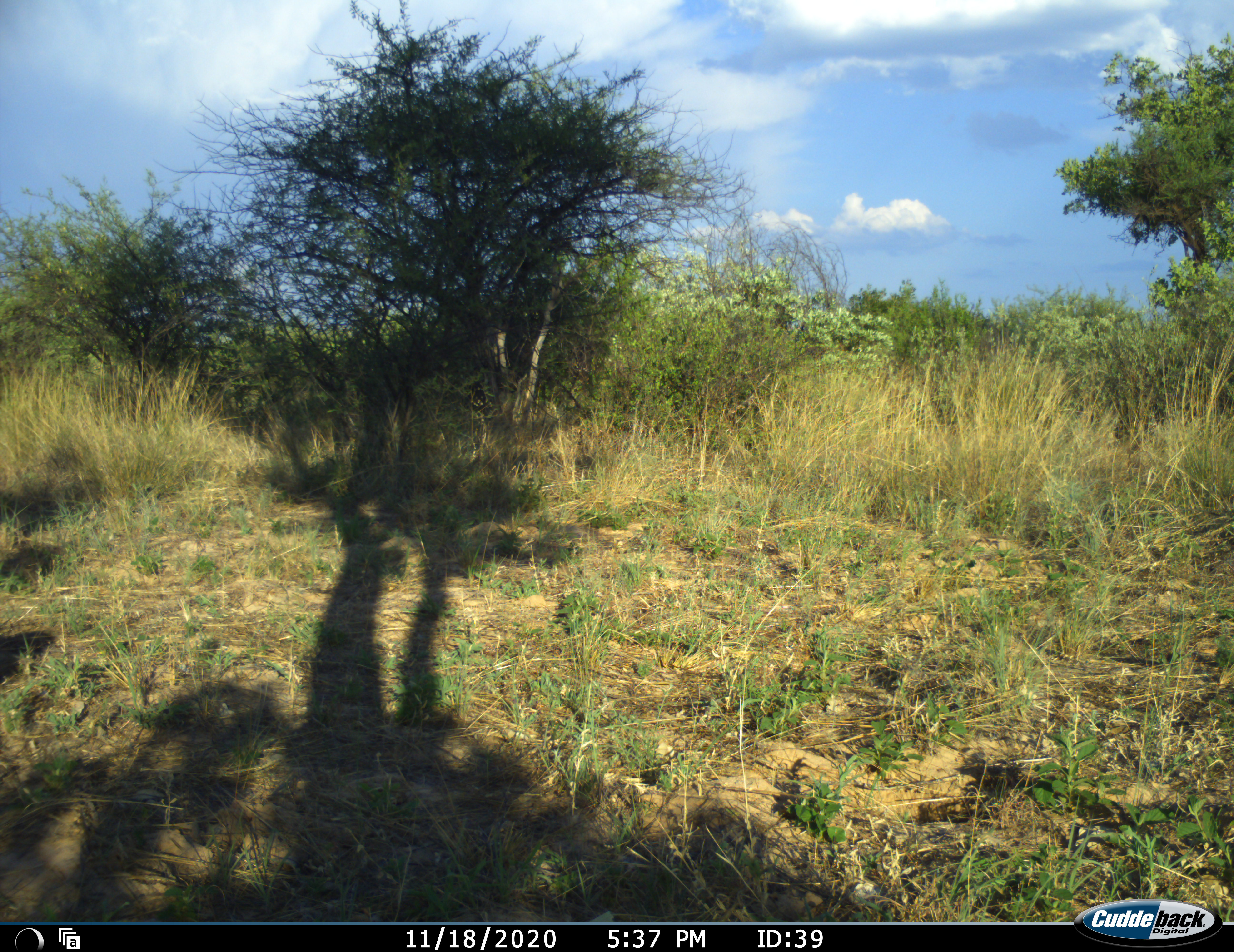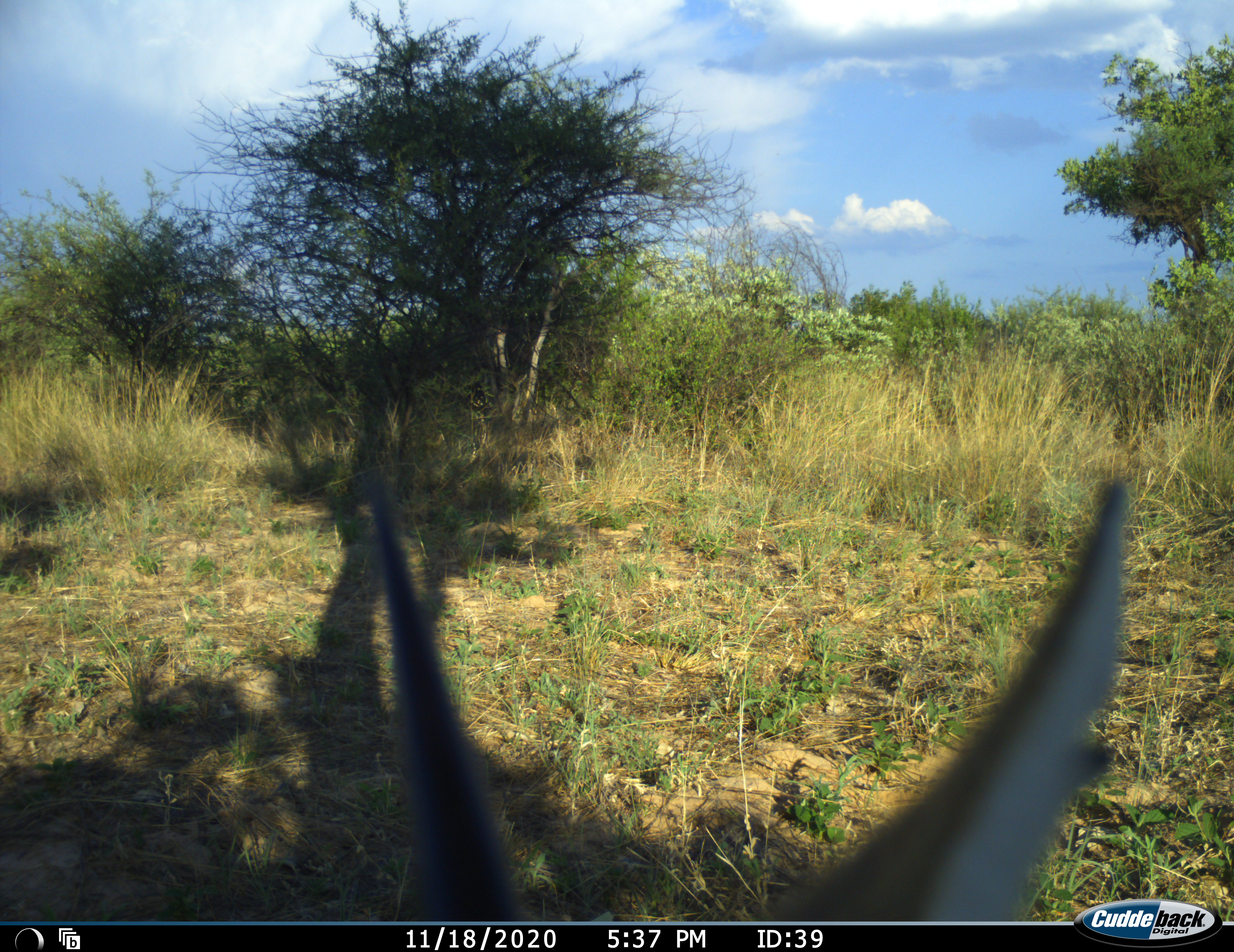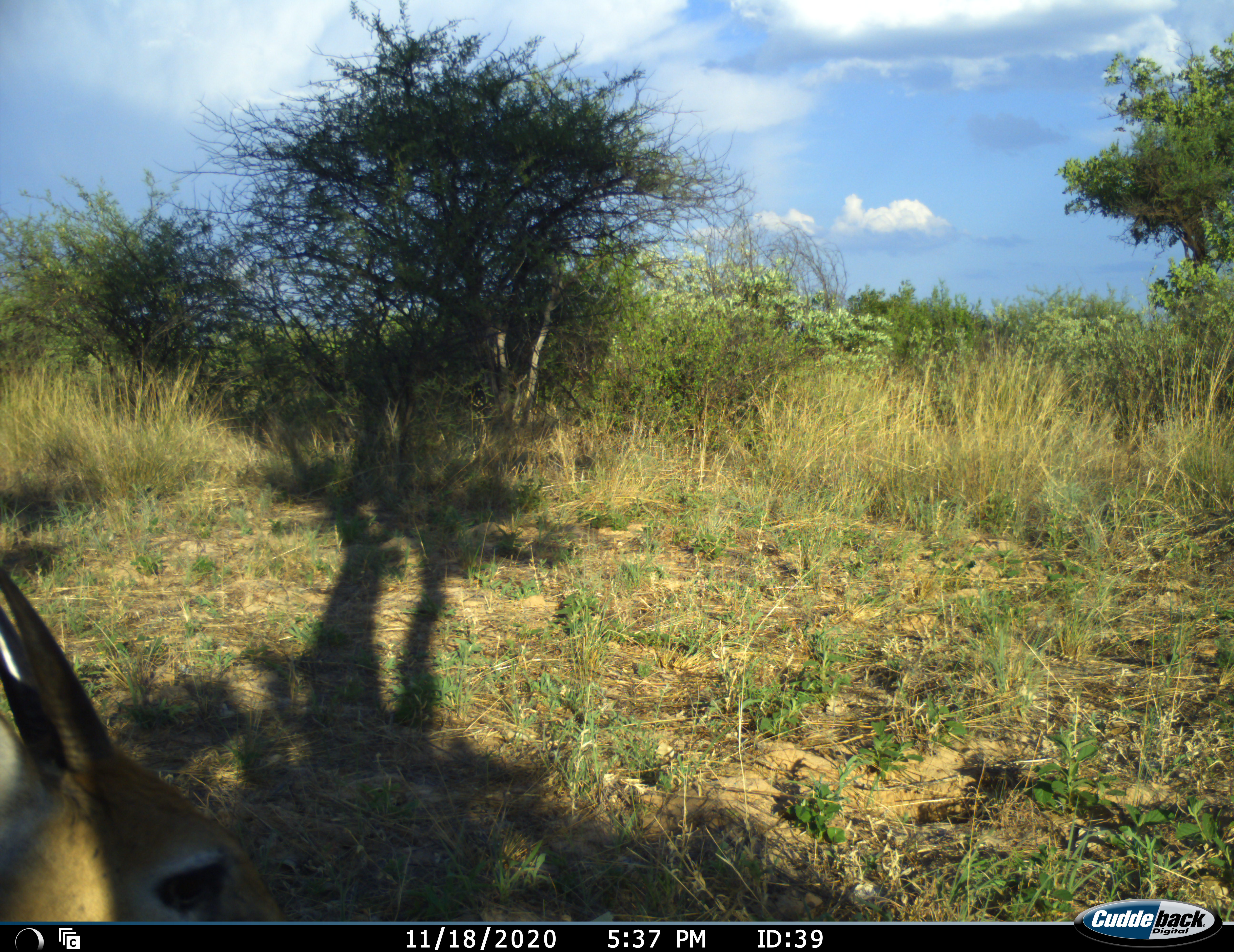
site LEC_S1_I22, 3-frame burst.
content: unidentified animal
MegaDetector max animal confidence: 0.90